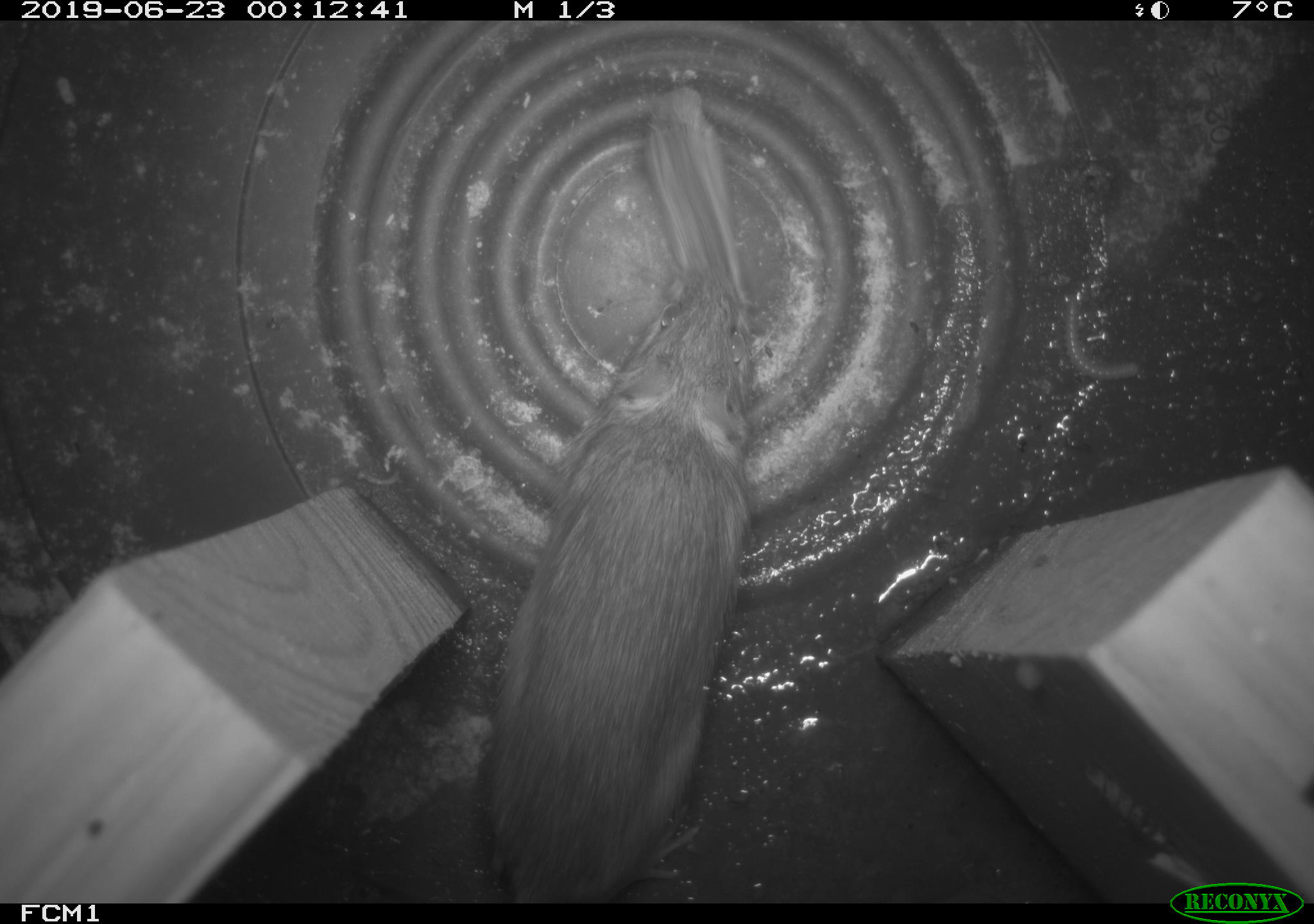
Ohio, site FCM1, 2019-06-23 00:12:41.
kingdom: Animalia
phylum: Chordata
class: Mammalia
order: Rodentia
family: Cricetidae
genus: Peromyscus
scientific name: Peromyscus leucopus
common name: white-footed mouse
White-footed mouse (Peromyscus leucopus).